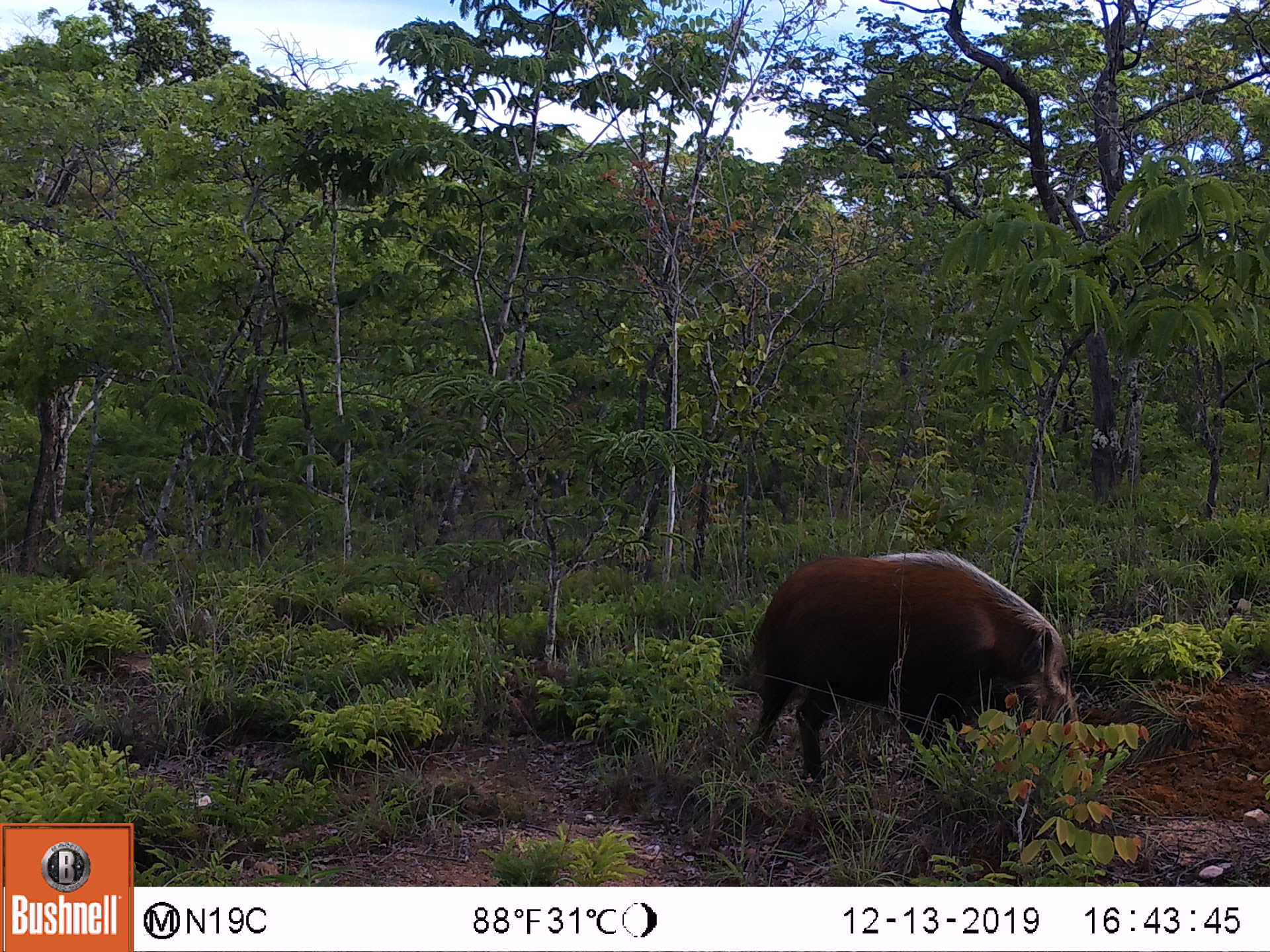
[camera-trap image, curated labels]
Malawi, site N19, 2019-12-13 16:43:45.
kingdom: Animalia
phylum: Chordata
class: Mammalia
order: Artiodactyla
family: Suidae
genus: Potamochoerus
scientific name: Potamochoerus larvatus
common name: bushpig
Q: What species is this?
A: Bushpig (Potamochoerus larvatus).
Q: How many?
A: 1.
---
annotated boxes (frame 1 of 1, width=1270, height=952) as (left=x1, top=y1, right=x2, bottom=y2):
bushpig: (left=734, top=546, right=1078, bottom=792)